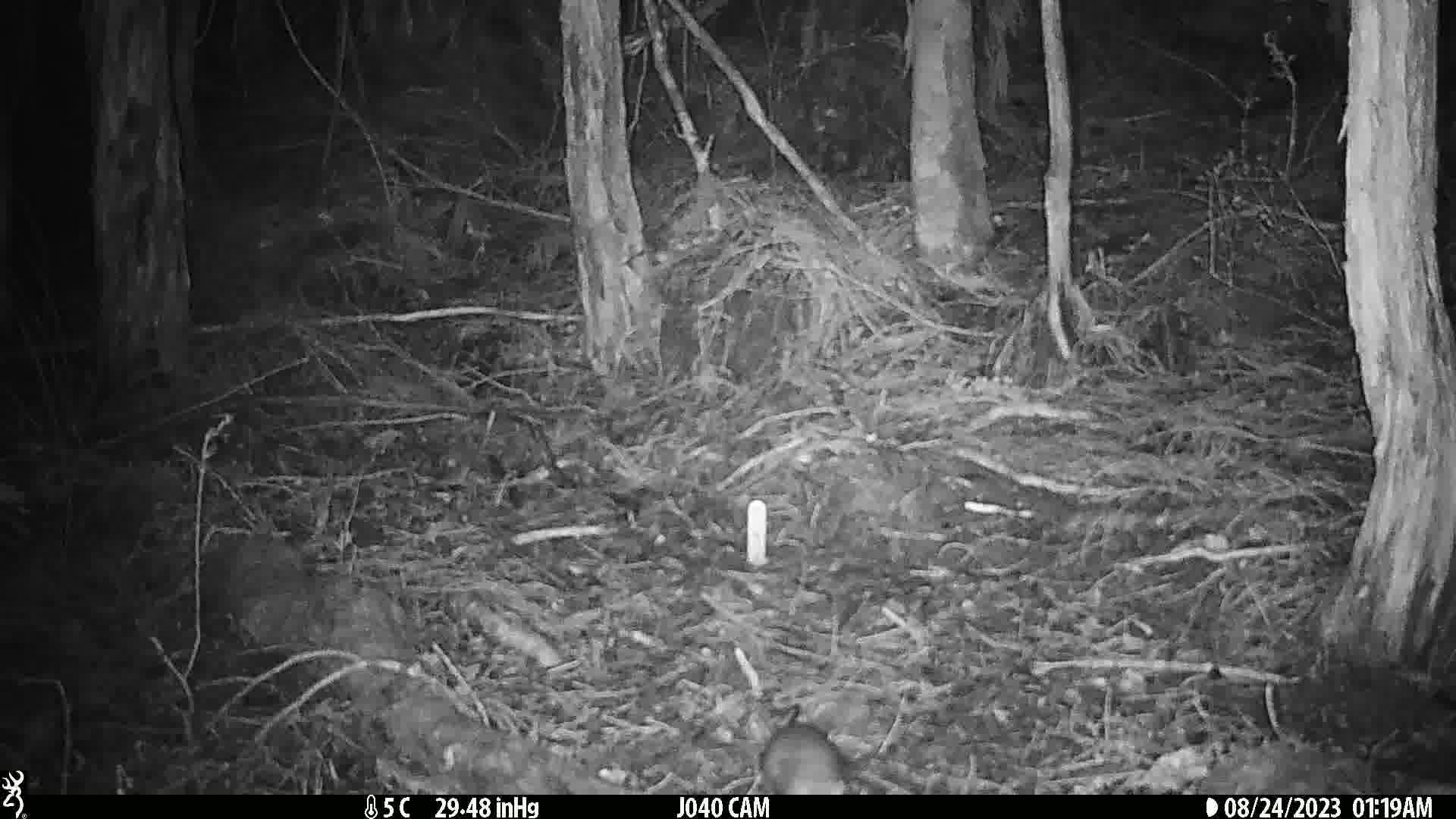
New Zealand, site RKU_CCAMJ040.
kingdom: Animalia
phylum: Chordata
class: Mammalia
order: Rodentia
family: Muridae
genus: Rattus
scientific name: Rattus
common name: rat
Rat (Rattus).